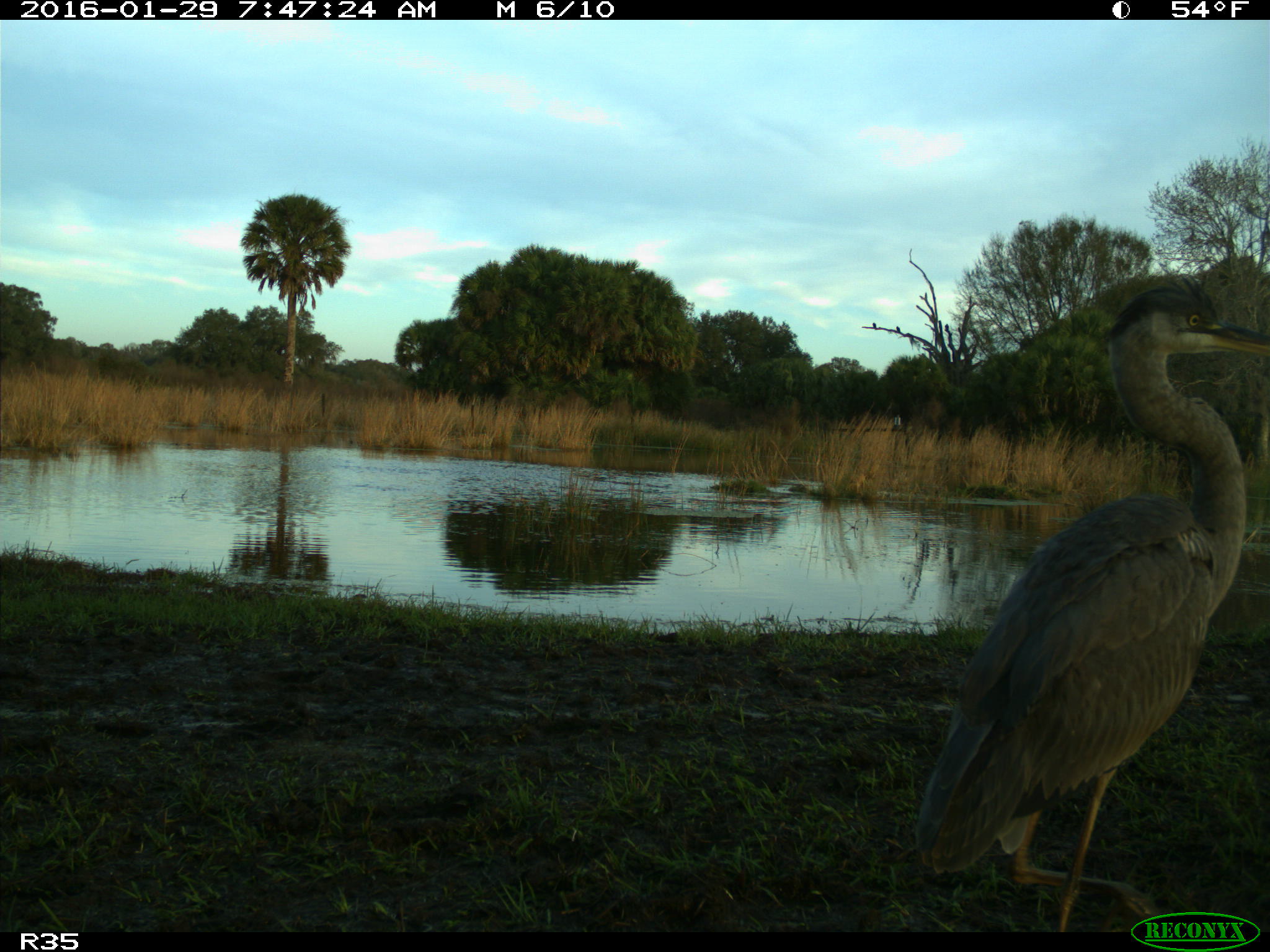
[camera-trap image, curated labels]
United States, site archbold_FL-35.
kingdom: Animalia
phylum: Chordata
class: Aves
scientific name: Aves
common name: birds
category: unidentified bird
Unidentified bird (birds) (Aves).